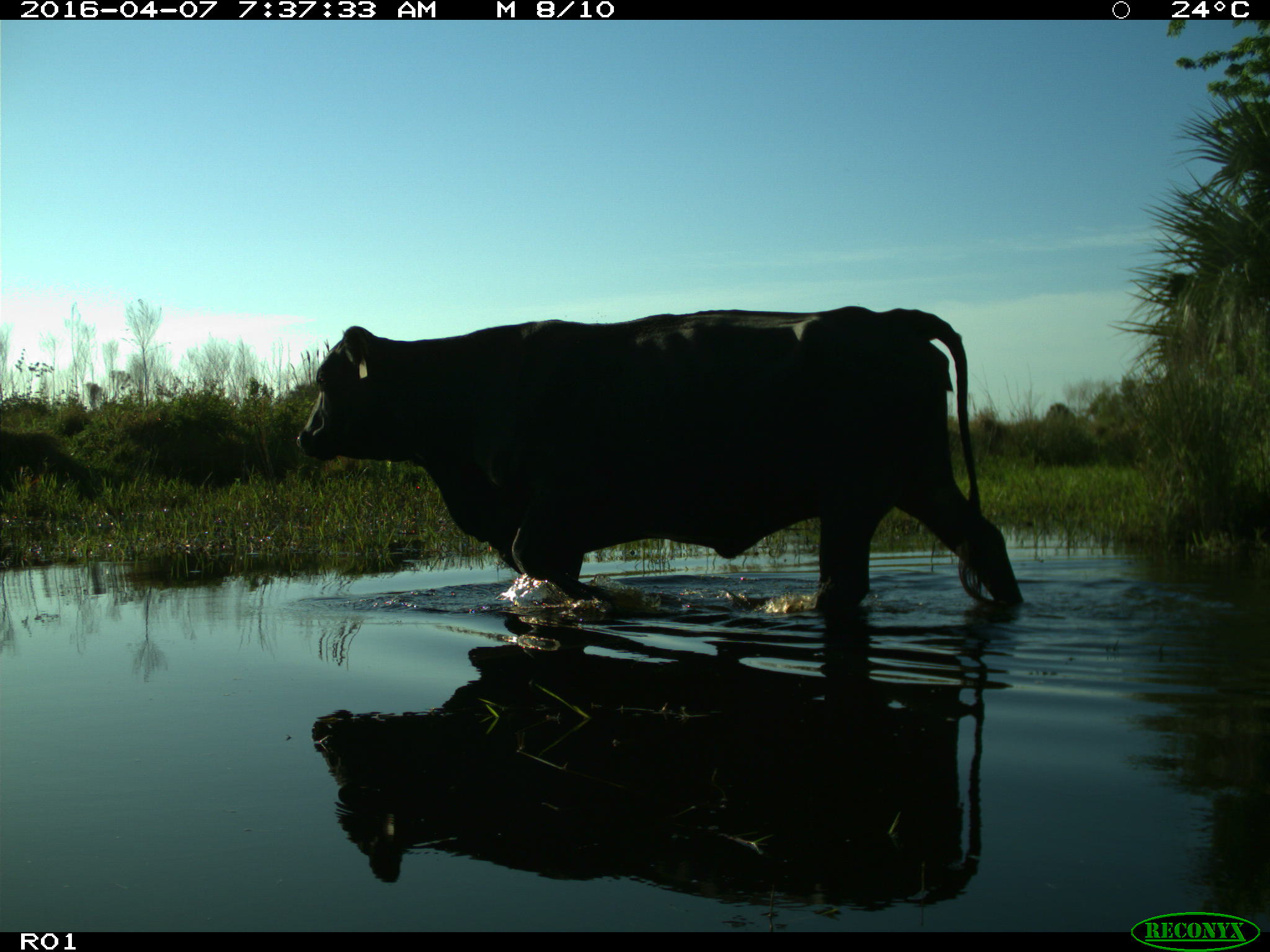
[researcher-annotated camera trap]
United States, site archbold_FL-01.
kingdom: Animalia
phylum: Chordata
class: Mammalia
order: Artiodactyla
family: Bovidae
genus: Bos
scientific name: Bos taurus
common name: domestic cow